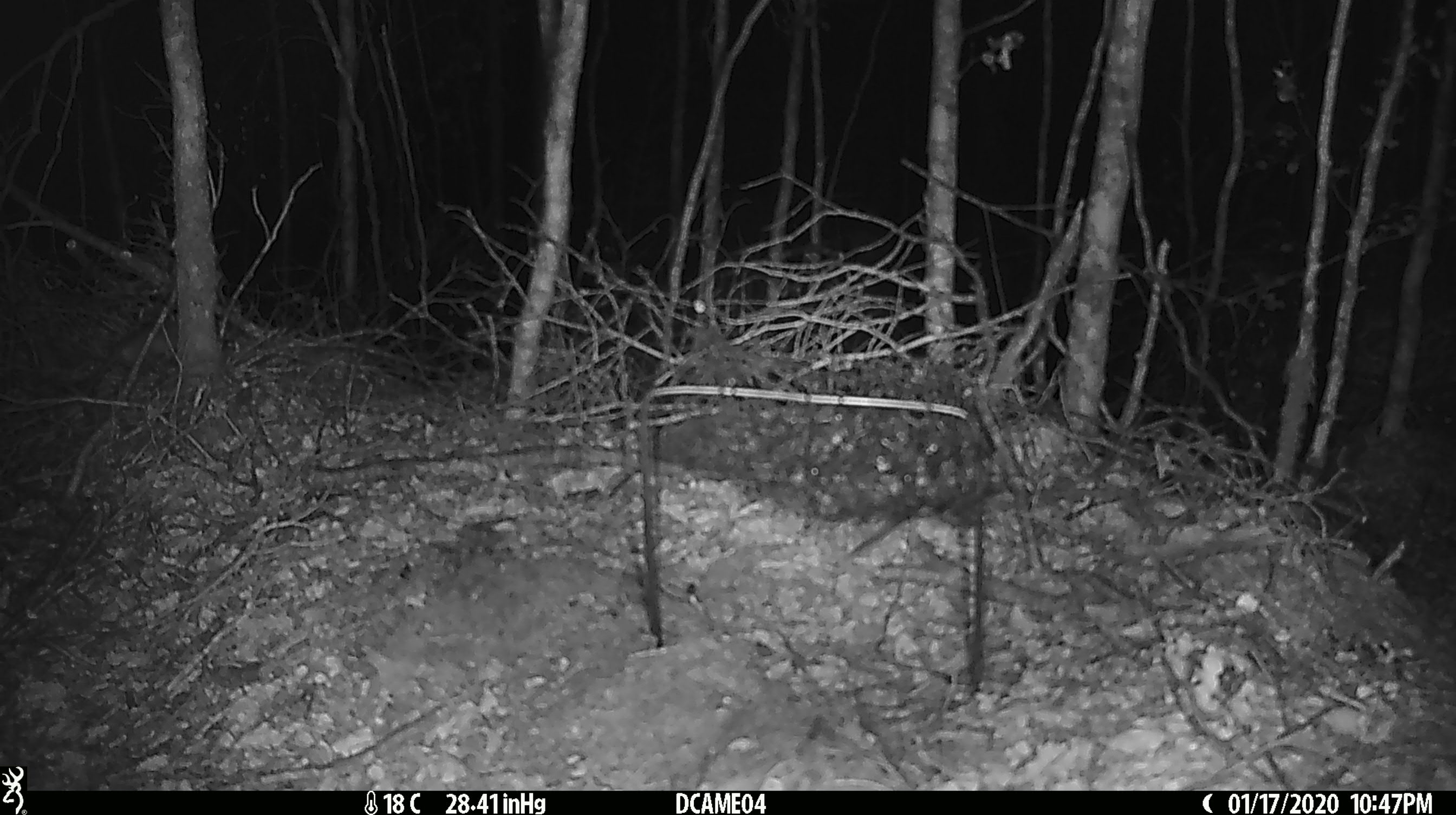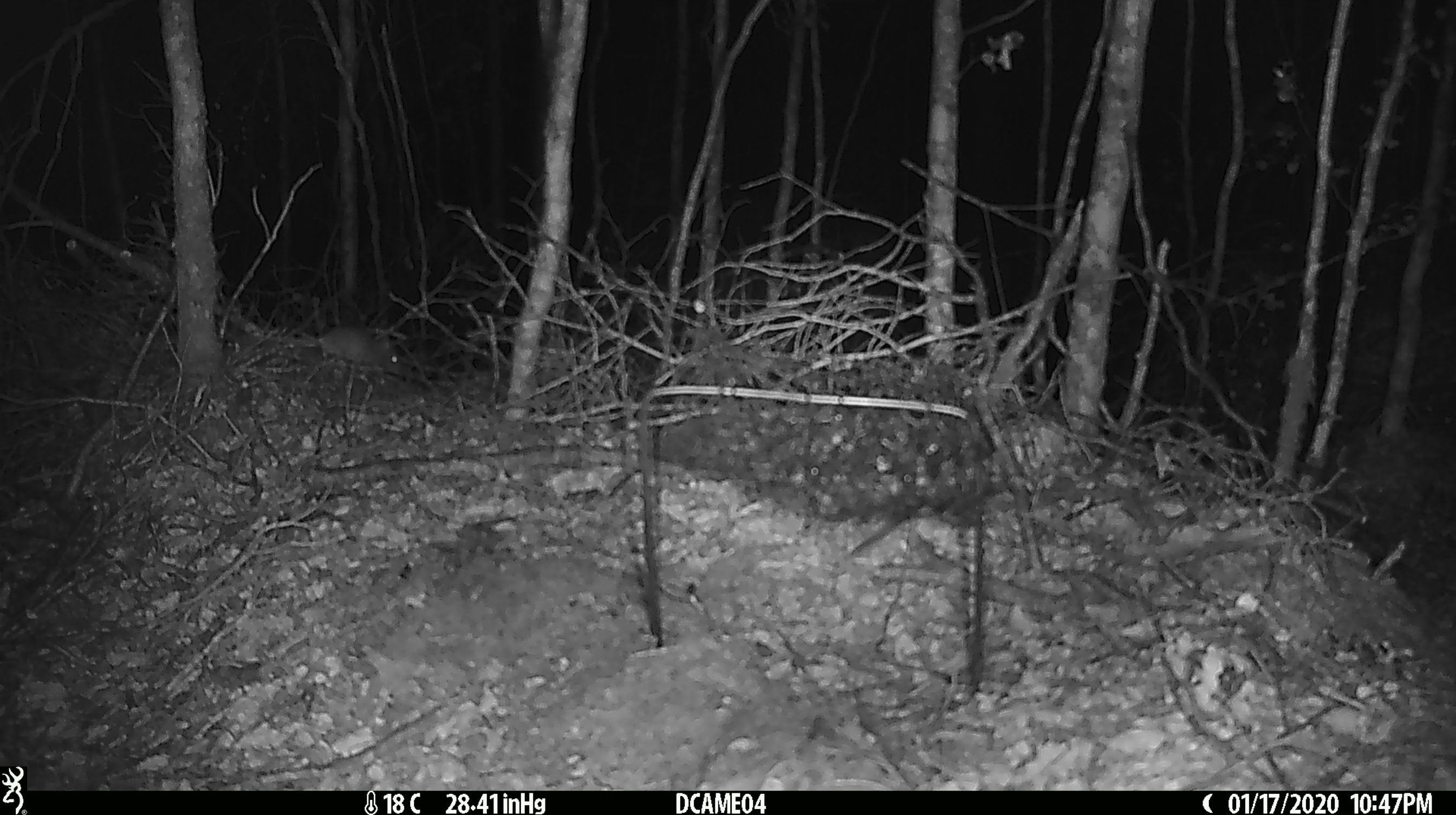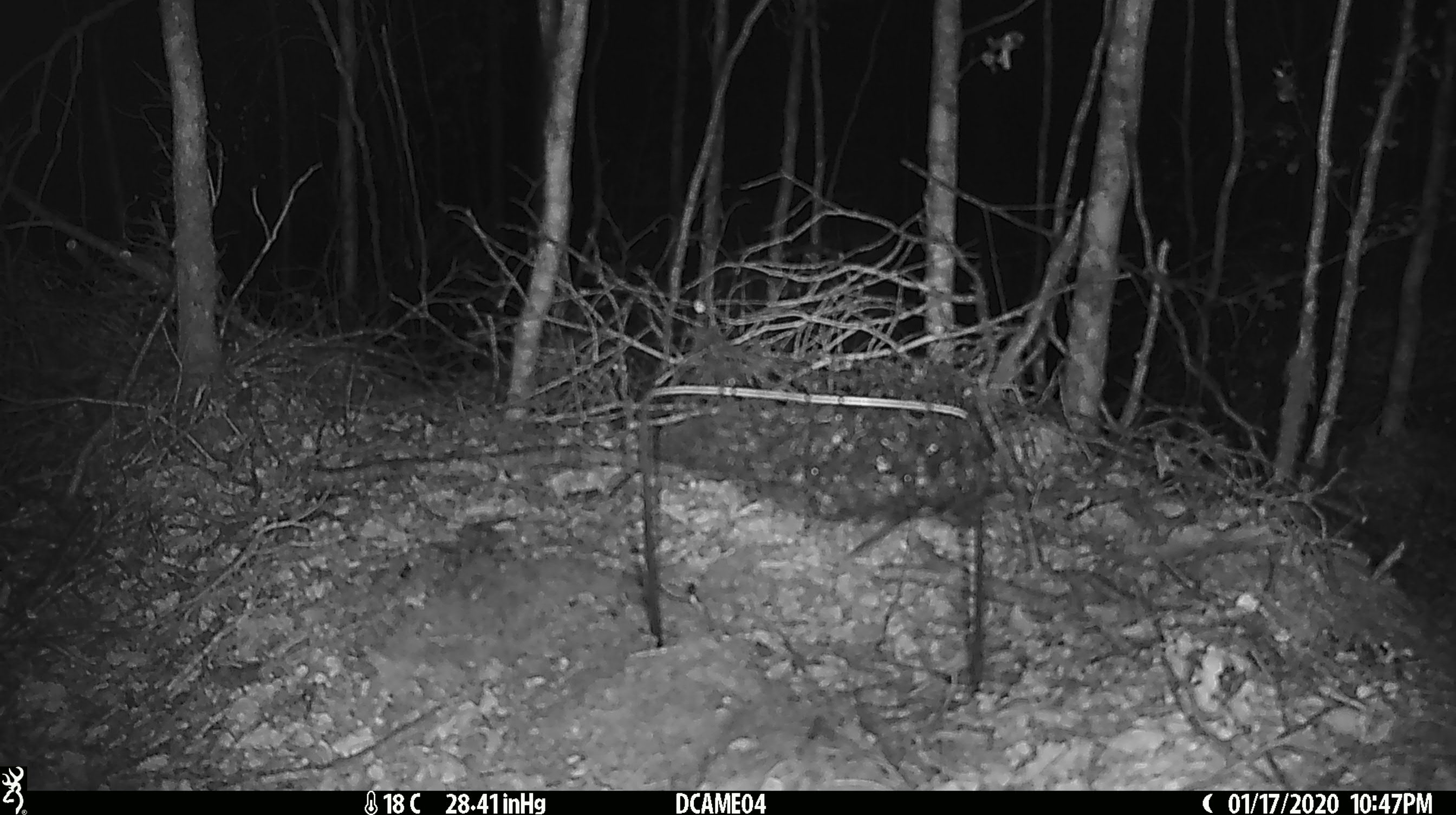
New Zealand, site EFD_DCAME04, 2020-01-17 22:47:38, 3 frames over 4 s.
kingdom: Animalia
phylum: Chordata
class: Mammalia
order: Rodentia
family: Muridae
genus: Mus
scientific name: Mus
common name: mouse